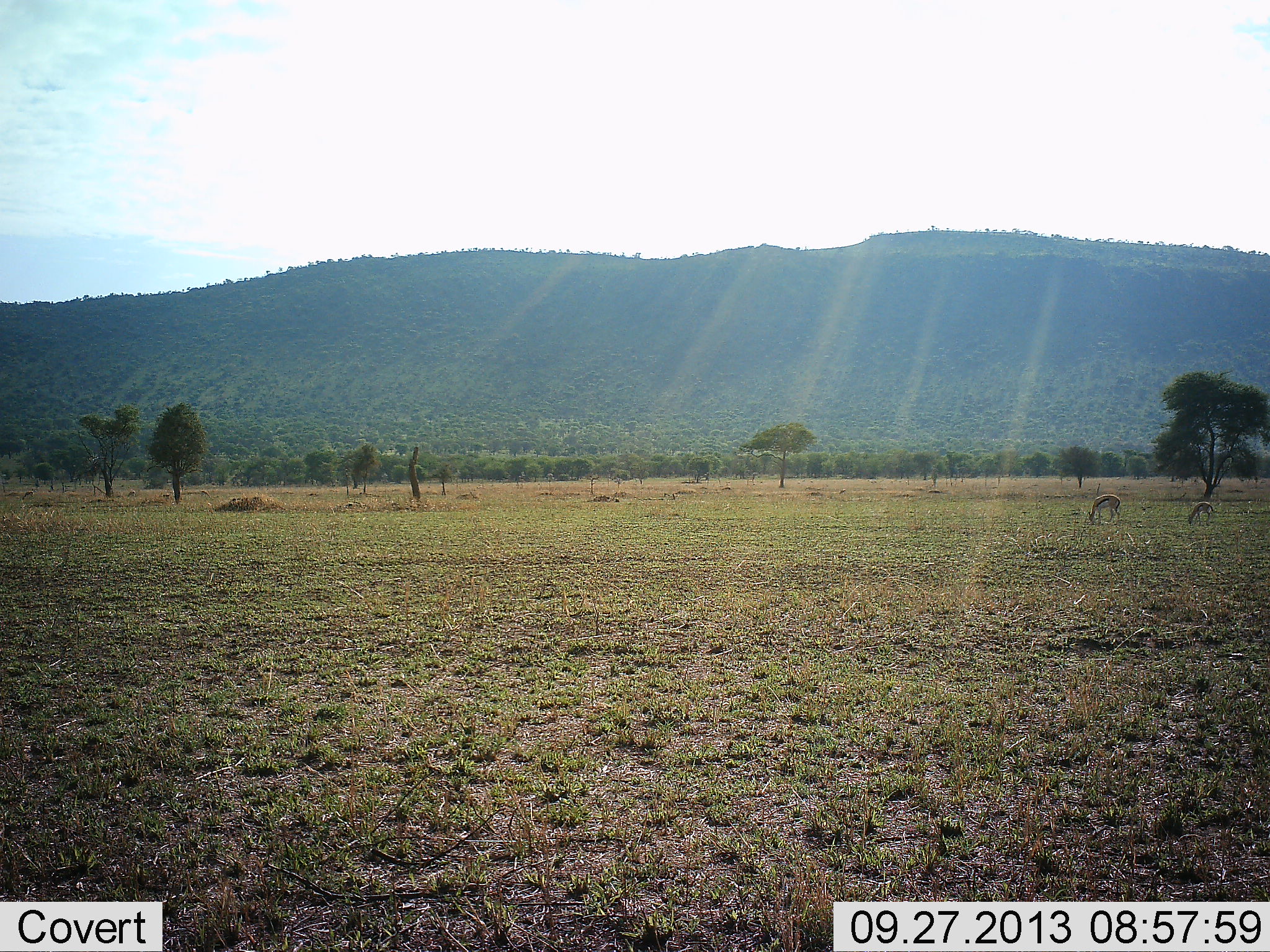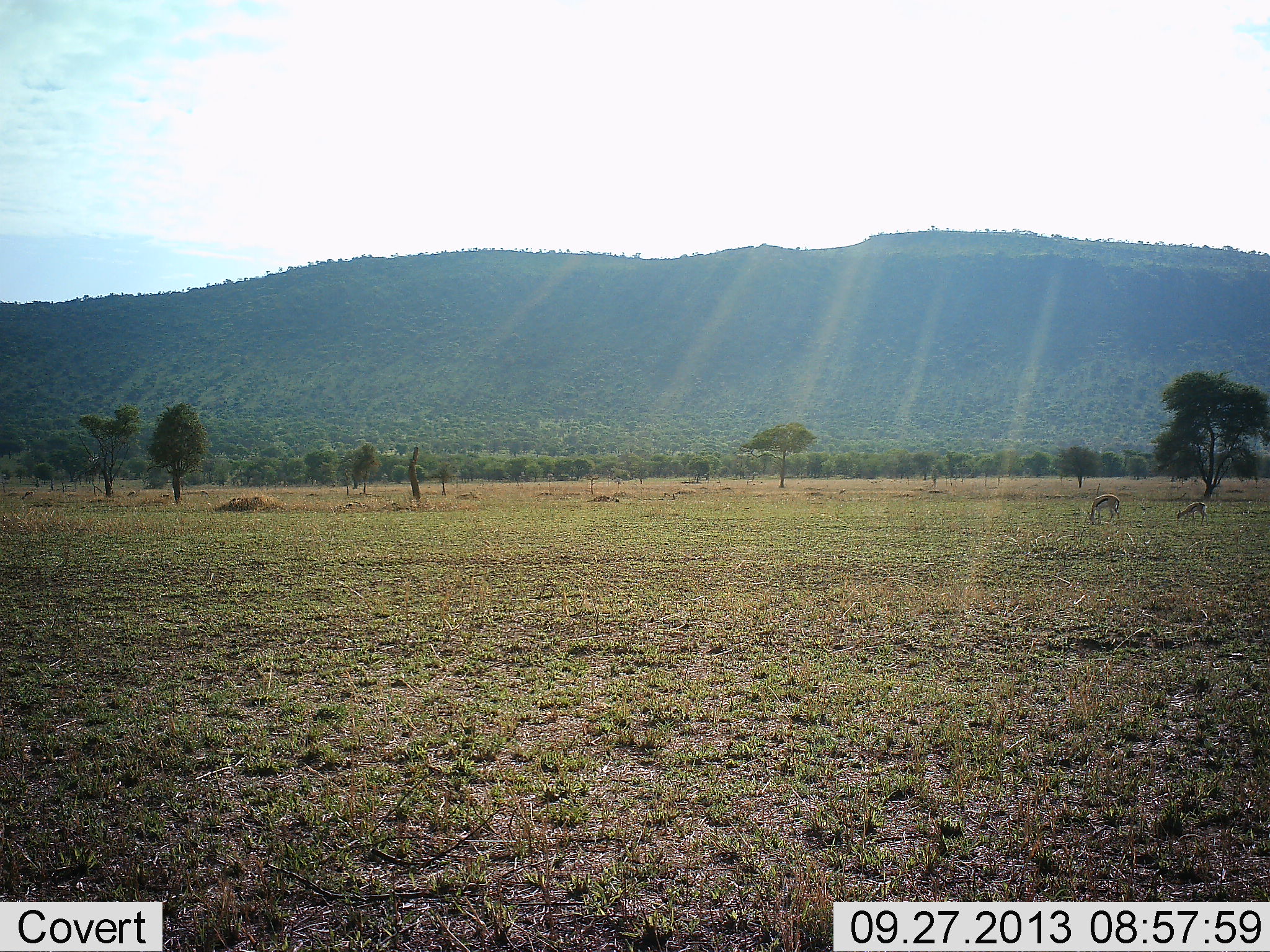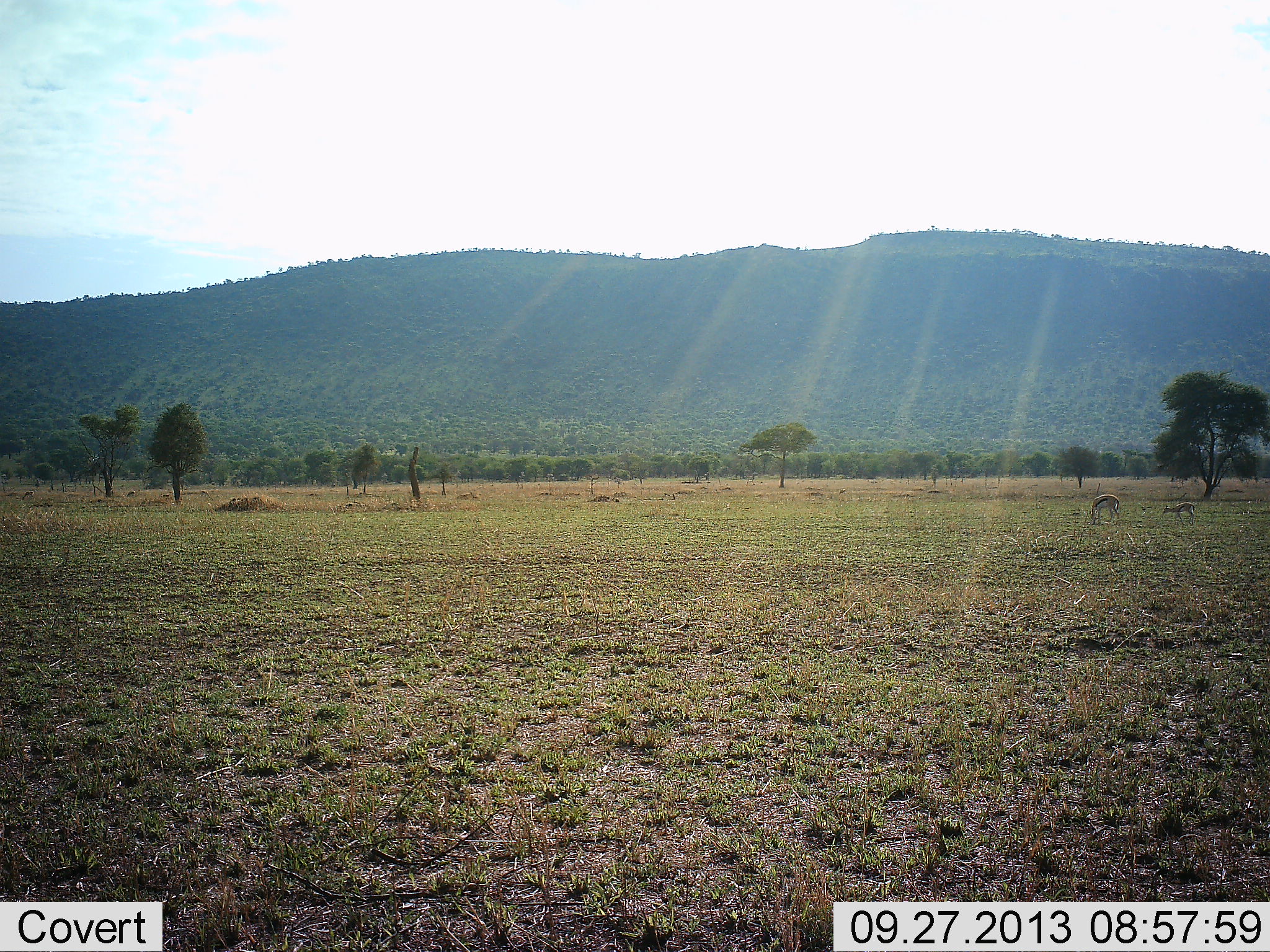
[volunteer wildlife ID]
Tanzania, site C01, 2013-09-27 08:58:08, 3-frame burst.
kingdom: Animalia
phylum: Chordata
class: Mammalia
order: Artiodactyla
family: Bovidae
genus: Eudorcas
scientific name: Eudorcas thomsonii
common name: thomson's gazelle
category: gazellethomsons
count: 2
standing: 40%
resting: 7%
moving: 33%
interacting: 0%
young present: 40%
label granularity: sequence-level